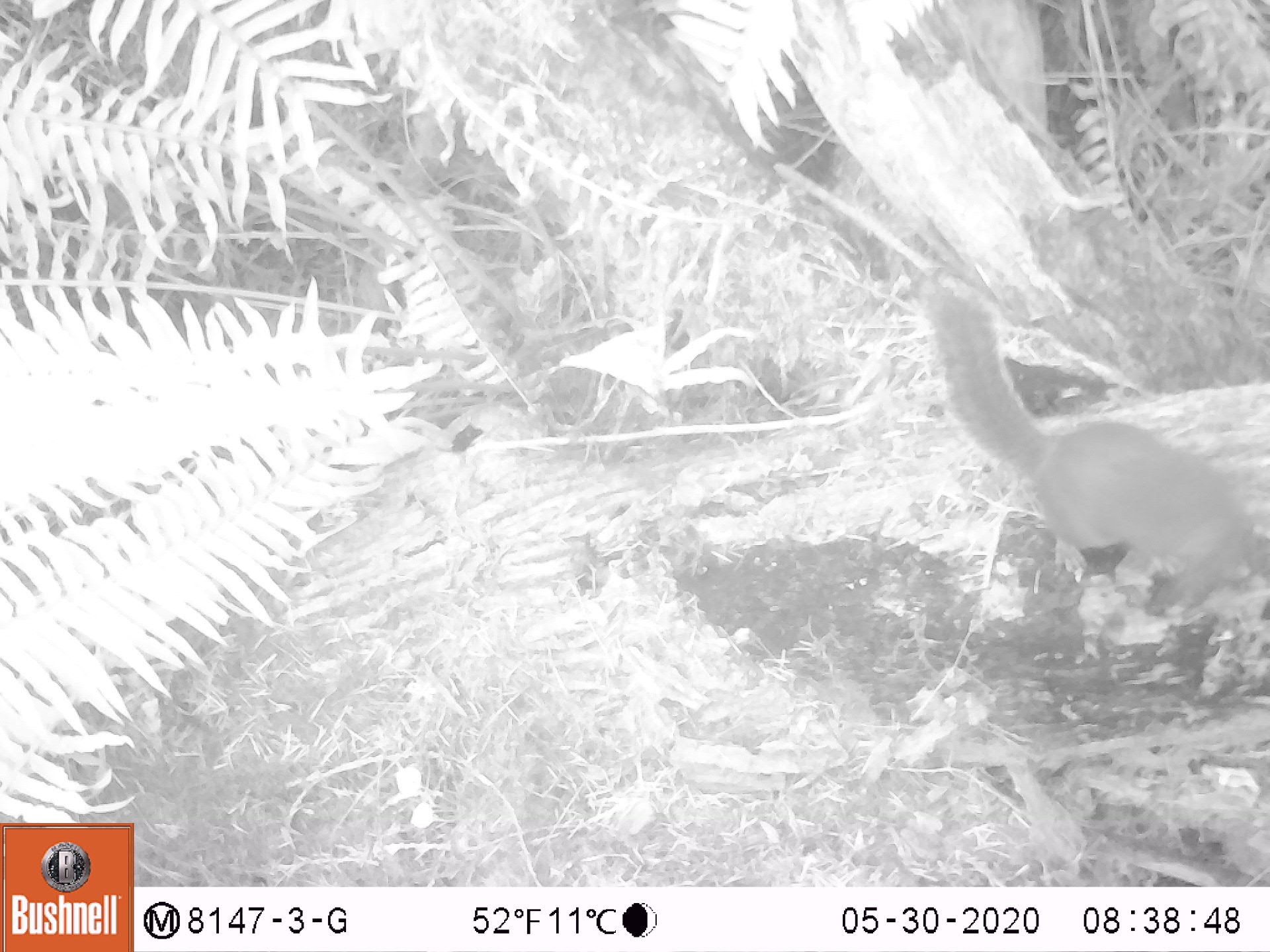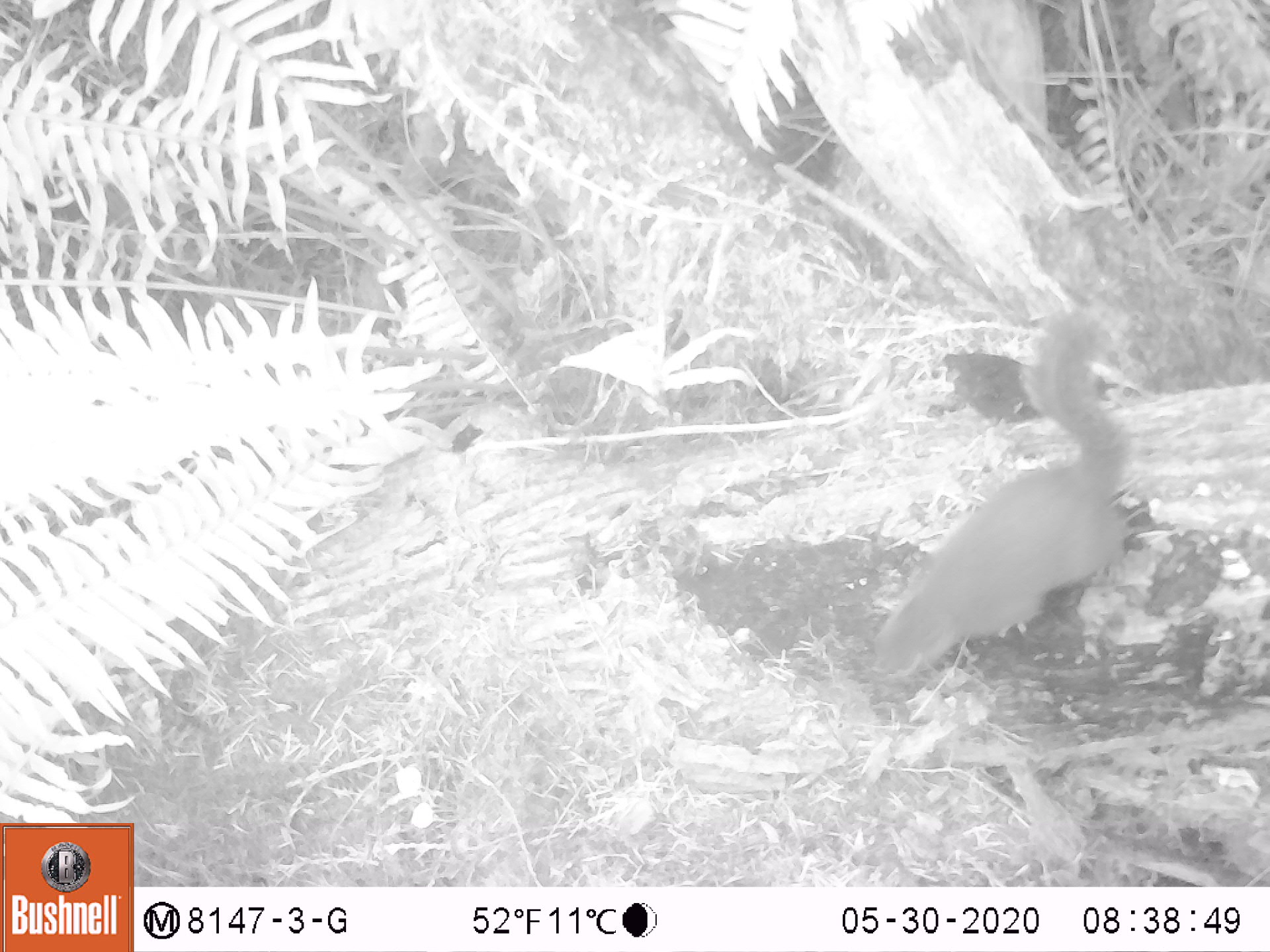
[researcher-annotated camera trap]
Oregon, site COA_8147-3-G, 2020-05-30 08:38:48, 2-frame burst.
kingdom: Animalia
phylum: Chordata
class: Mammalia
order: Rodentia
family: Sciuridae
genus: Tamiasciurus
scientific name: Tamiasciurus douglasii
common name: douglas squirrel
Douglas squirrel (Tamiasciurus douglasii).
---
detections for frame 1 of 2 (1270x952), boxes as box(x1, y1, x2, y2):
douglas squirrel: box(936, 306, 1263, 607)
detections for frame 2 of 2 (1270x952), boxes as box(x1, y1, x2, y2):
douglas squirrel: box(867, 313, 1126, 677)